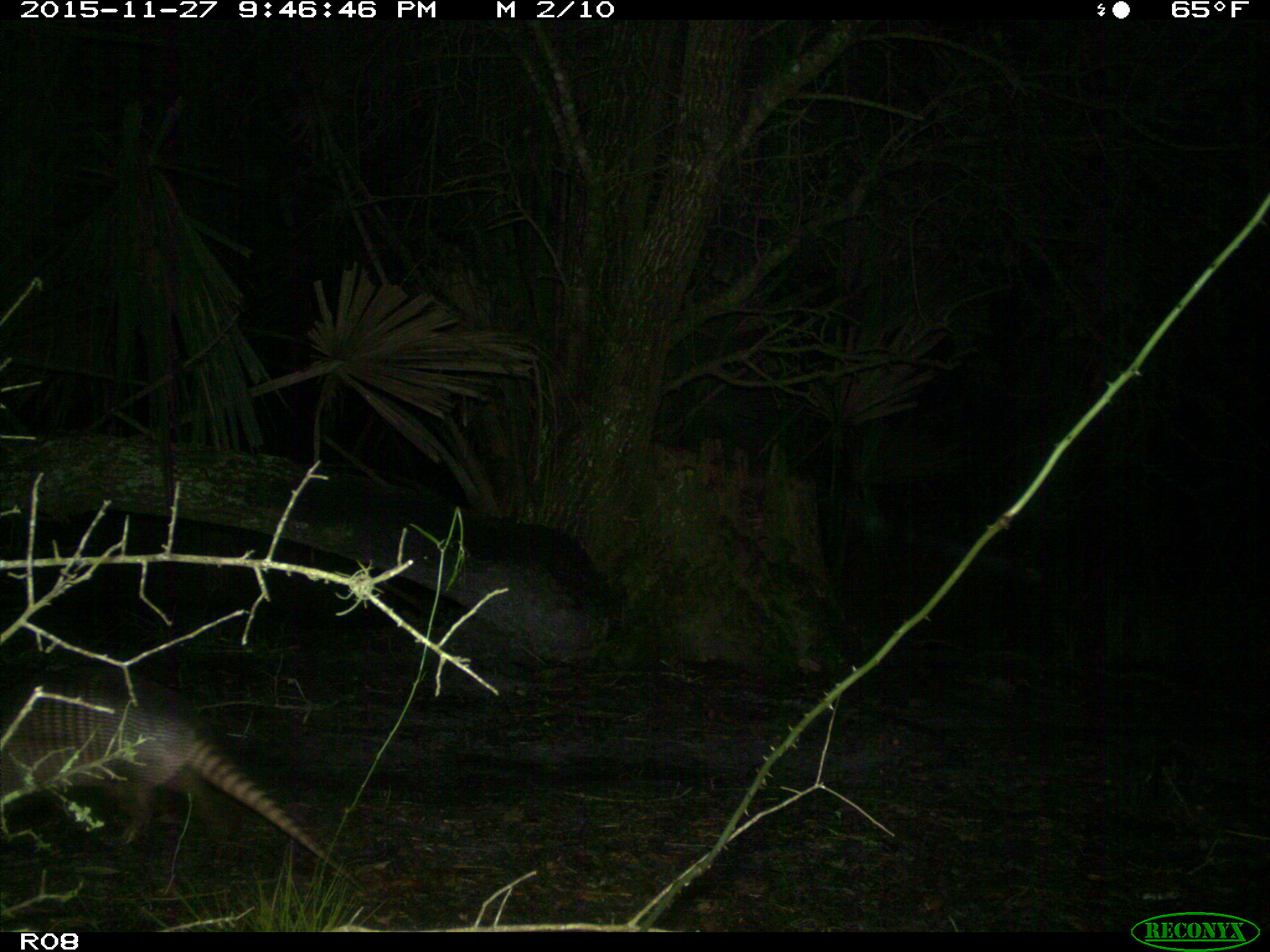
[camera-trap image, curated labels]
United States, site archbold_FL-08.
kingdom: Animalia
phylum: Chordata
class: Mammalia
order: Cingulata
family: Dasypodidae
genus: Dasypus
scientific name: Dasypus novemcinctus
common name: nine-banded armadillo